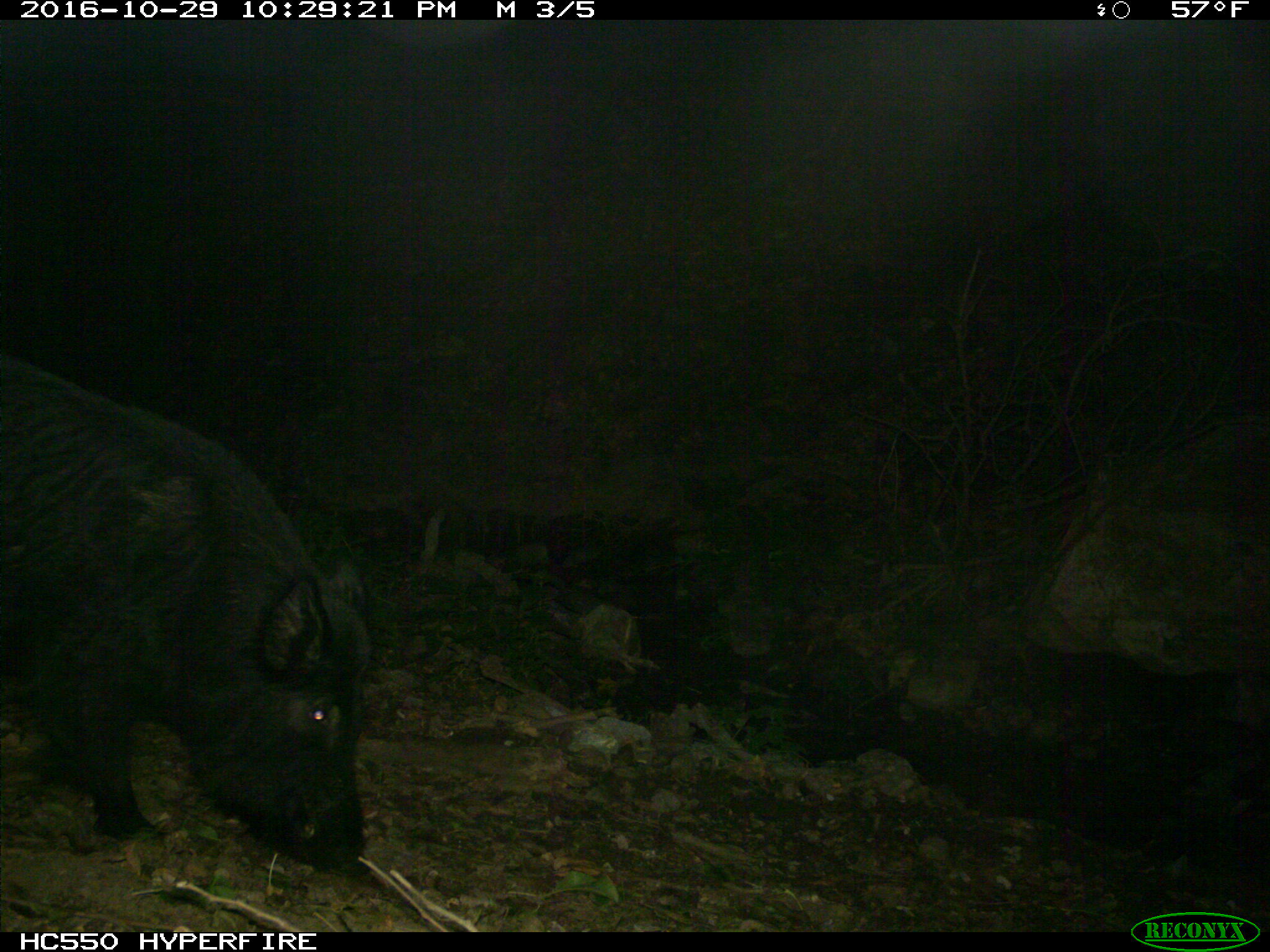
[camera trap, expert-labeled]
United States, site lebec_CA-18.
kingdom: Animalia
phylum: Chordata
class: Mammalia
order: Artiodactyla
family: Suidae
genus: Sus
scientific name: Sus scrofa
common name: wild boar